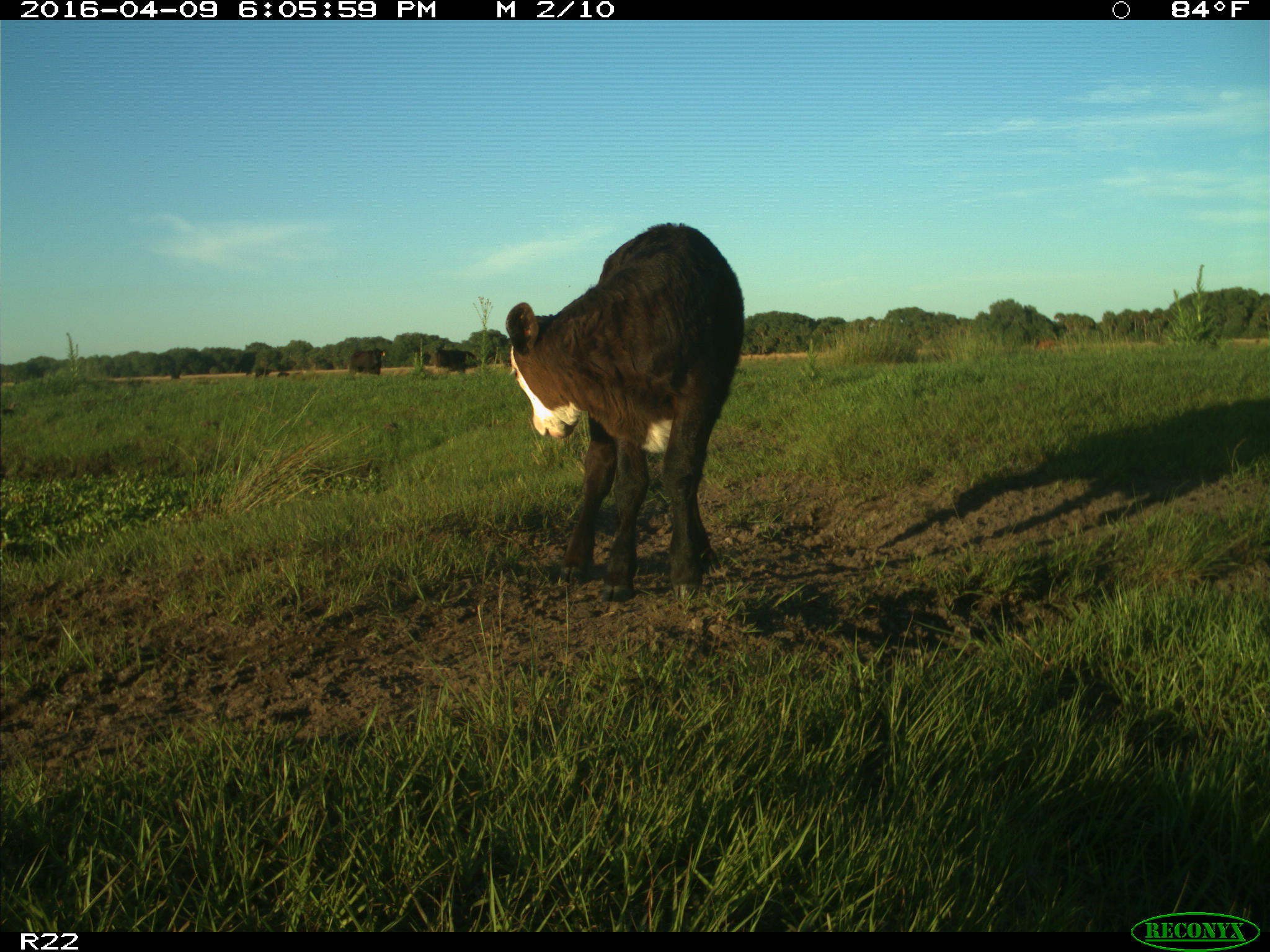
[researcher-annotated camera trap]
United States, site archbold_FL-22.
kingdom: Animalia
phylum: Chordata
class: Mammalia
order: Artiodactyla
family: Bovidae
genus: Bos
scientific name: Bos taurus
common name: domestic cow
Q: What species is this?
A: Bos taurus (domestic cow).